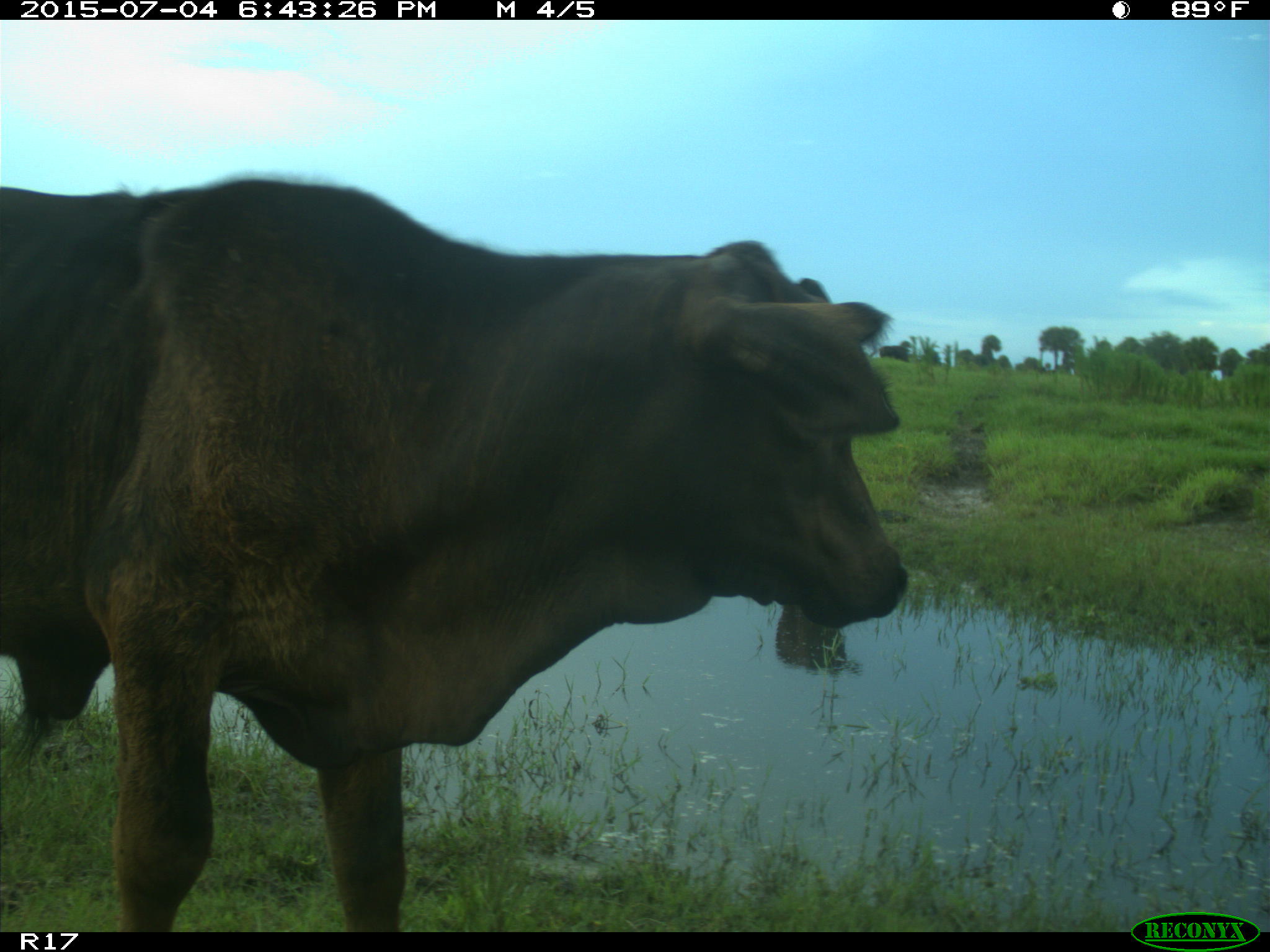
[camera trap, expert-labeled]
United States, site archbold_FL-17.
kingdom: Animalia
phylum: Chordata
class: Mammalia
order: Artiodactyla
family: Bovidae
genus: Bos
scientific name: Bos taurus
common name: domestic cow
Bos taurus (domestic cow).